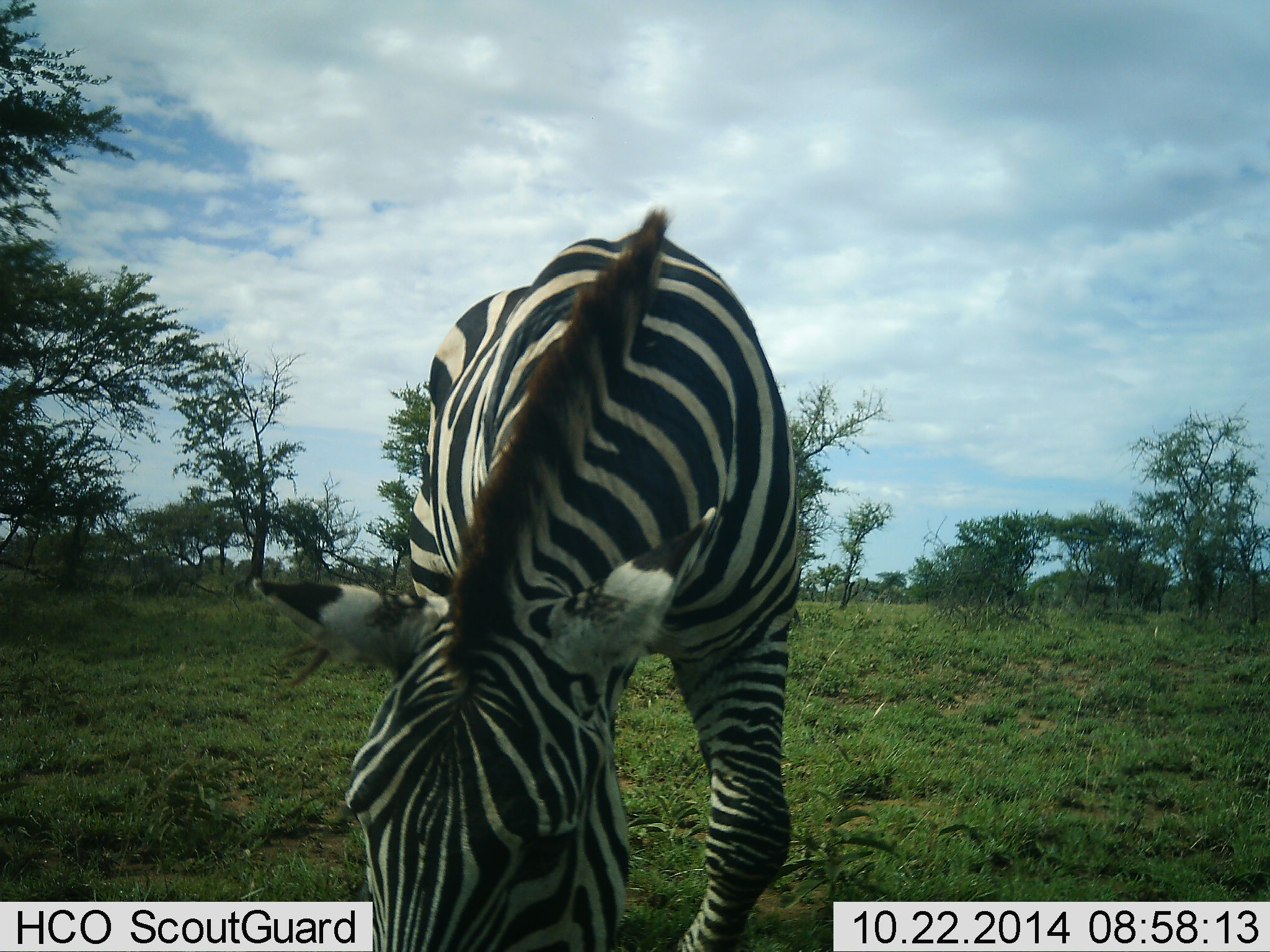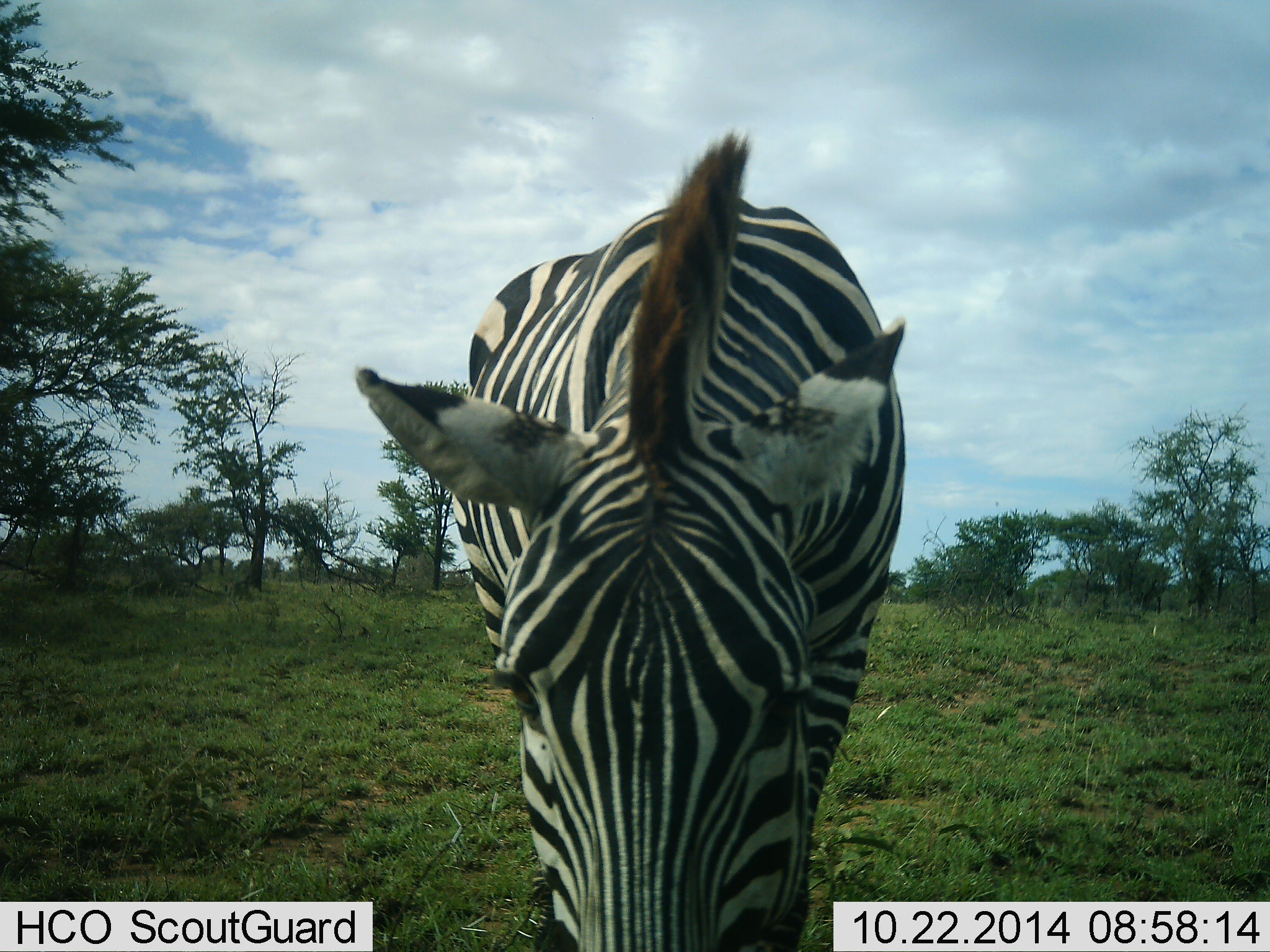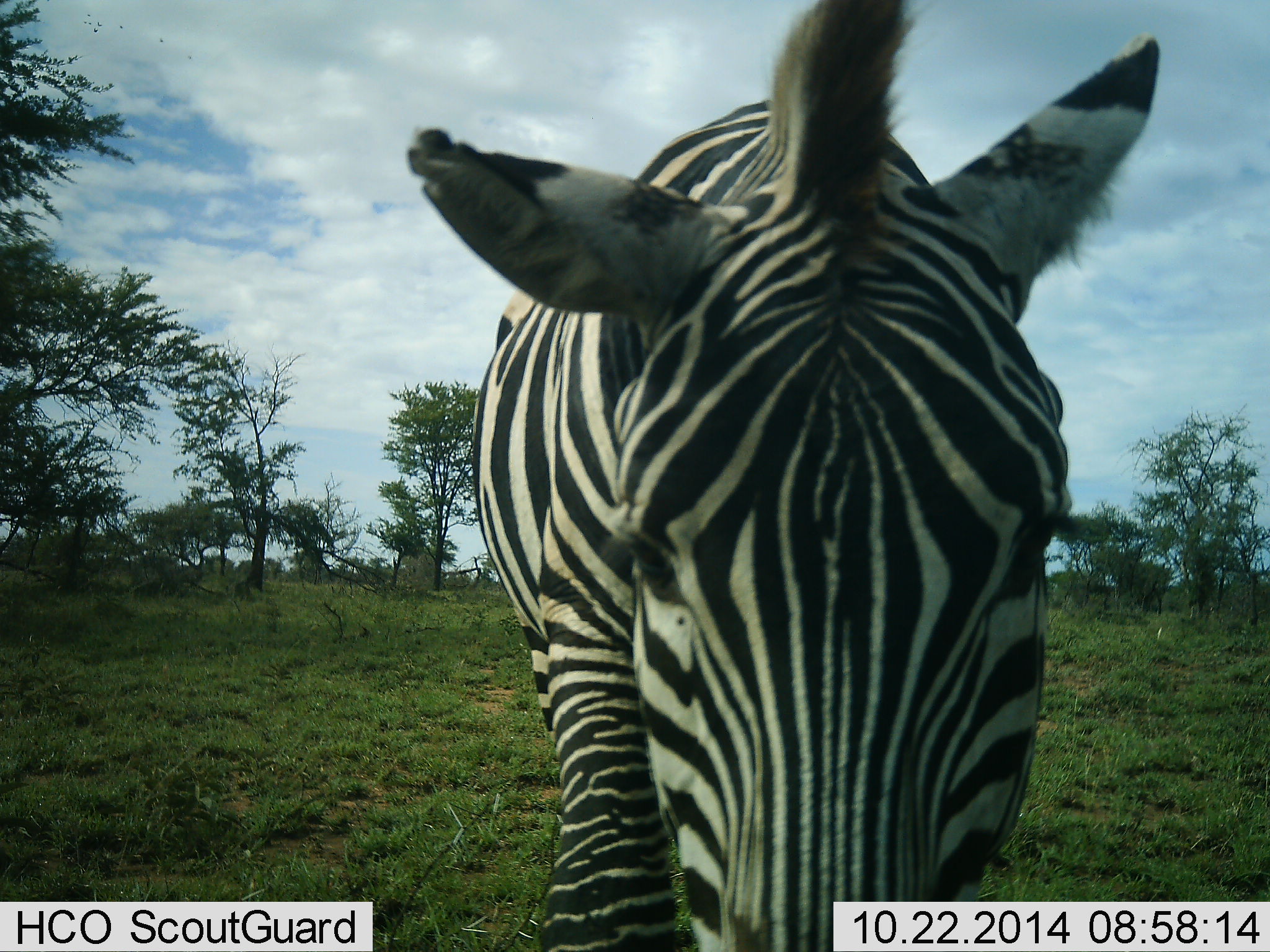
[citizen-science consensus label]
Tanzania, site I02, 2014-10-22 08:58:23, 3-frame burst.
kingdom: Animalia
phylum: Chordata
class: Mammalia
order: Perissodactyla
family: Equidae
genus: Equus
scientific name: Equus quagga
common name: plains zebra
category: zebra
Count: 1.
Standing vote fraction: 50%.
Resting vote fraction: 0%.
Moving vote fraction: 30%.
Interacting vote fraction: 10%.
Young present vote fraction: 0%.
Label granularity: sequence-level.